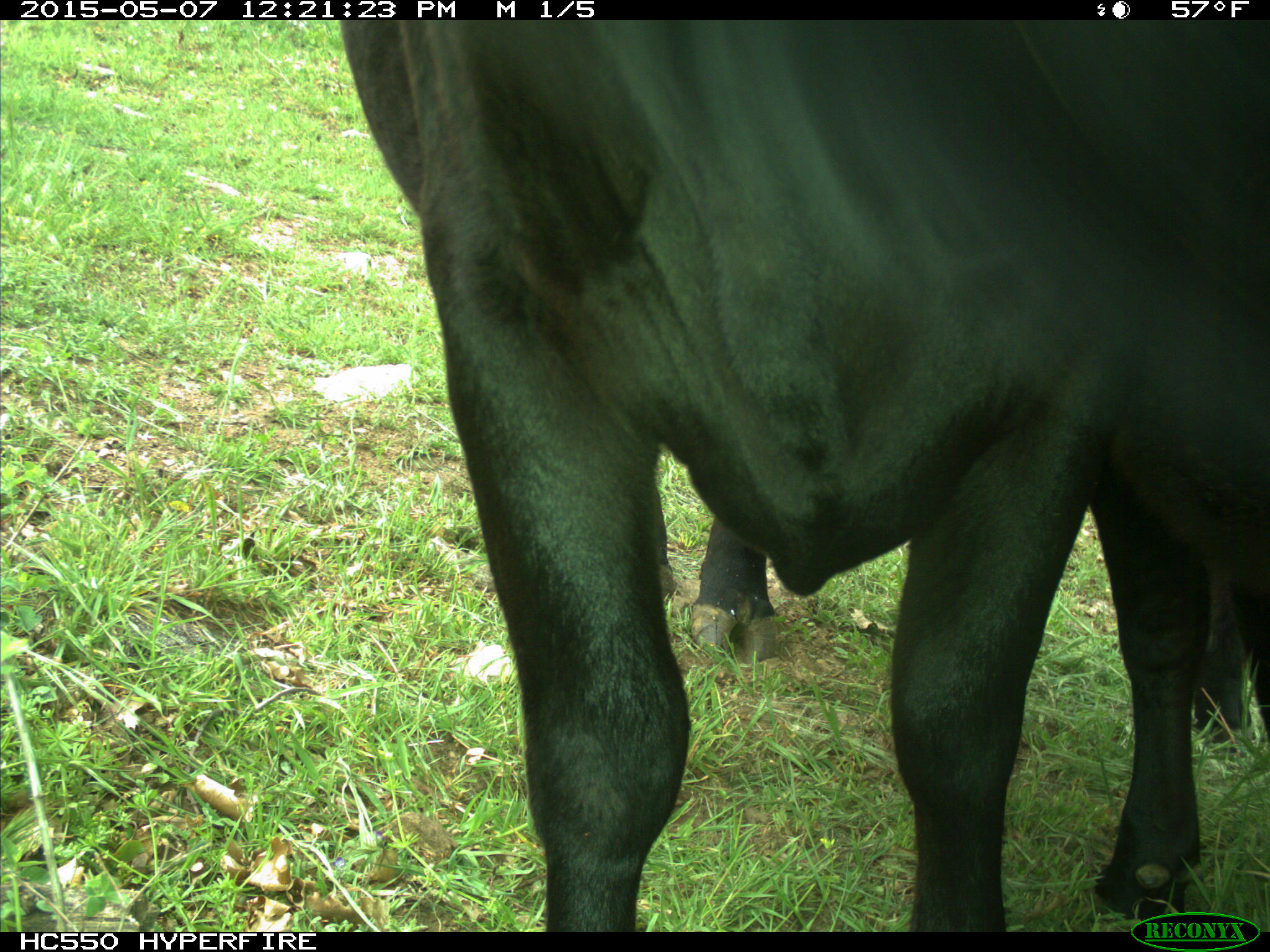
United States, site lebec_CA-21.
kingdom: Animalia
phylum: Chordata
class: Mammalia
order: Artiodactyla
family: Bovidae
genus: Bos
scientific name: Bos taurus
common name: domestic cow